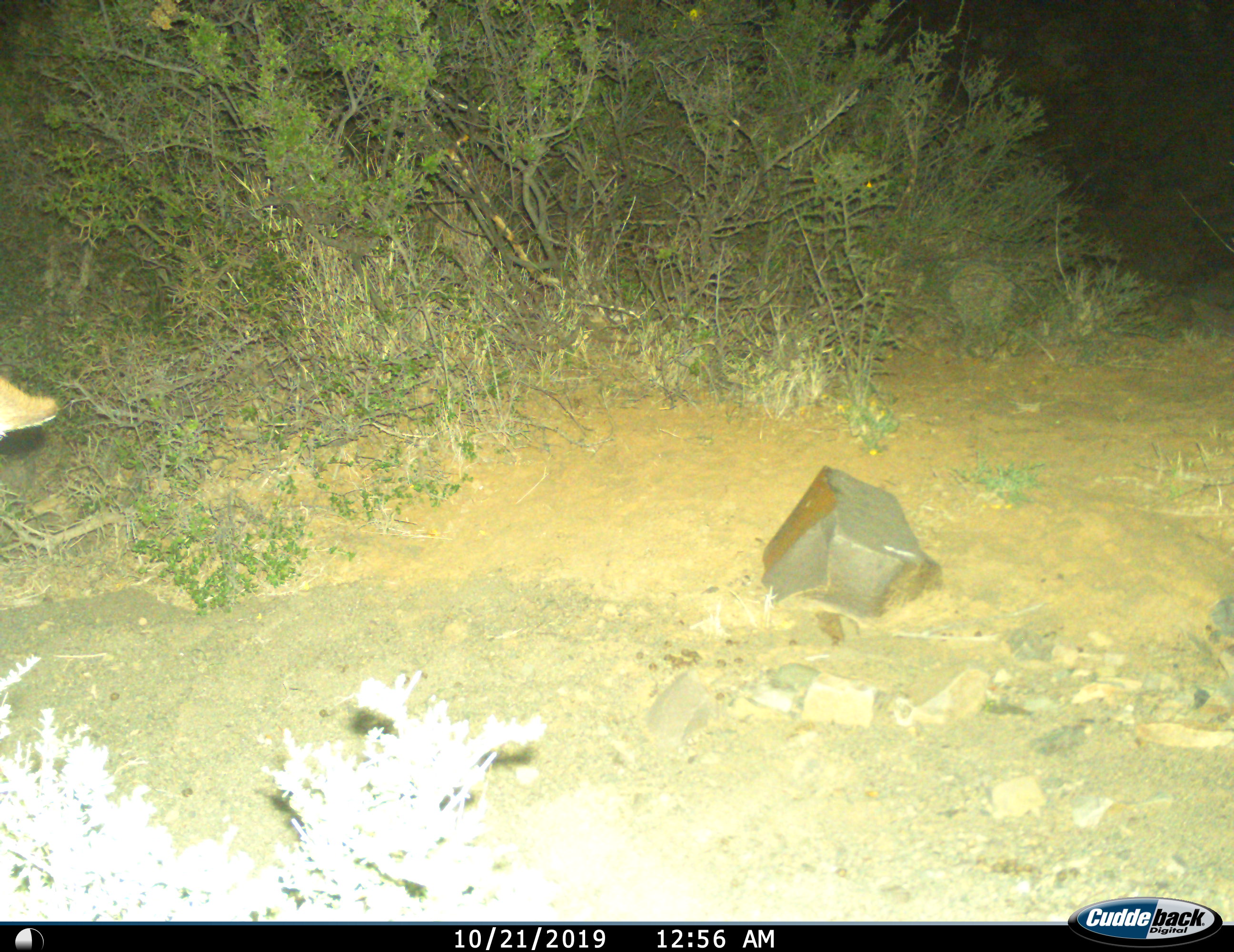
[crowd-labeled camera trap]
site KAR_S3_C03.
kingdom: Animalia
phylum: Chordata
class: Mammalia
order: Artiodactyla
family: Bovidae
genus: Raphicerus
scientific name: Raphicerus campestris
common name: steenbok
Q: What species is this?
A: Steenbok (Raphicerus campestris).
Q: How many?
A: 1.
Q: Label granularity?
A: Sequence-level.